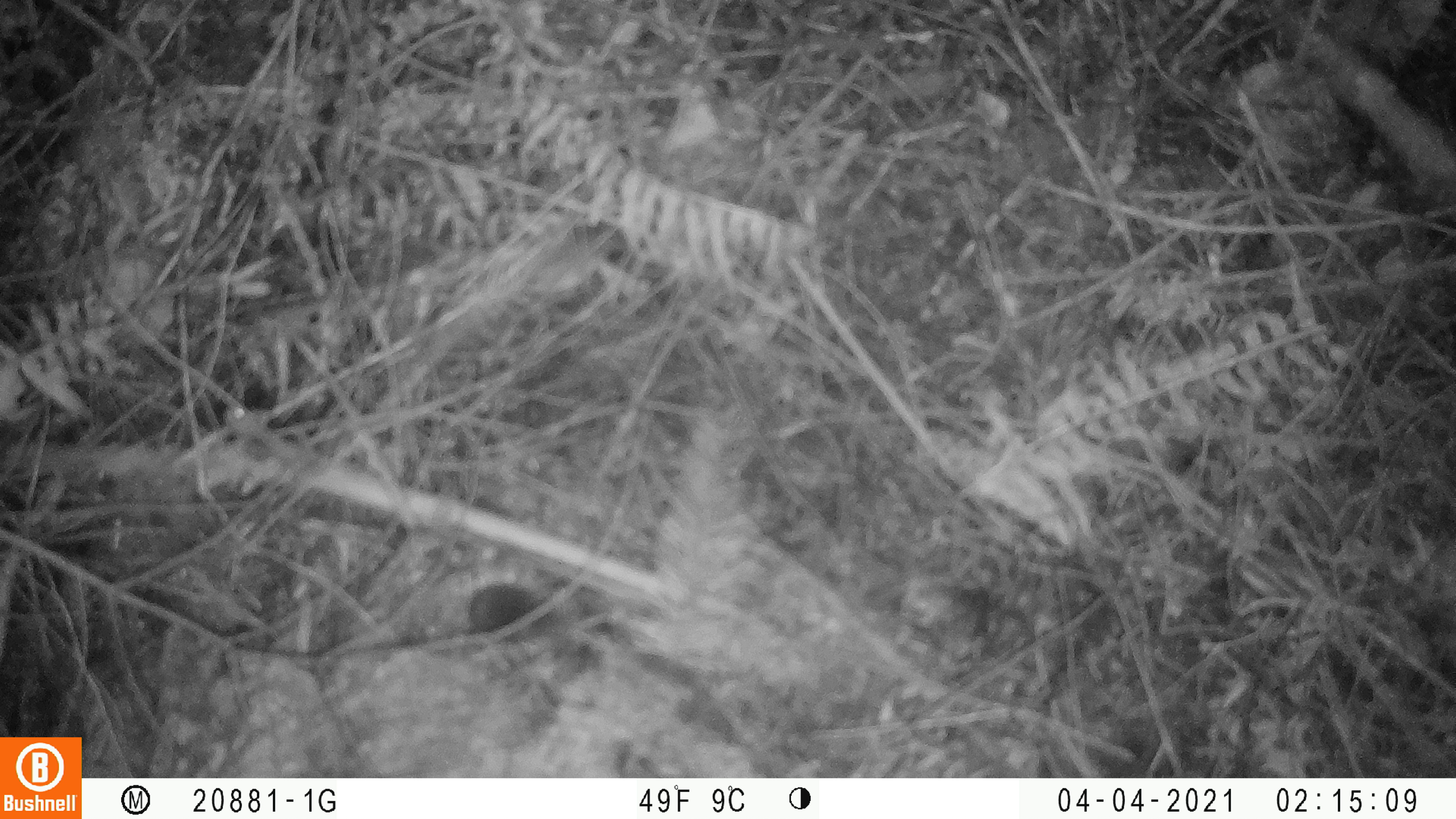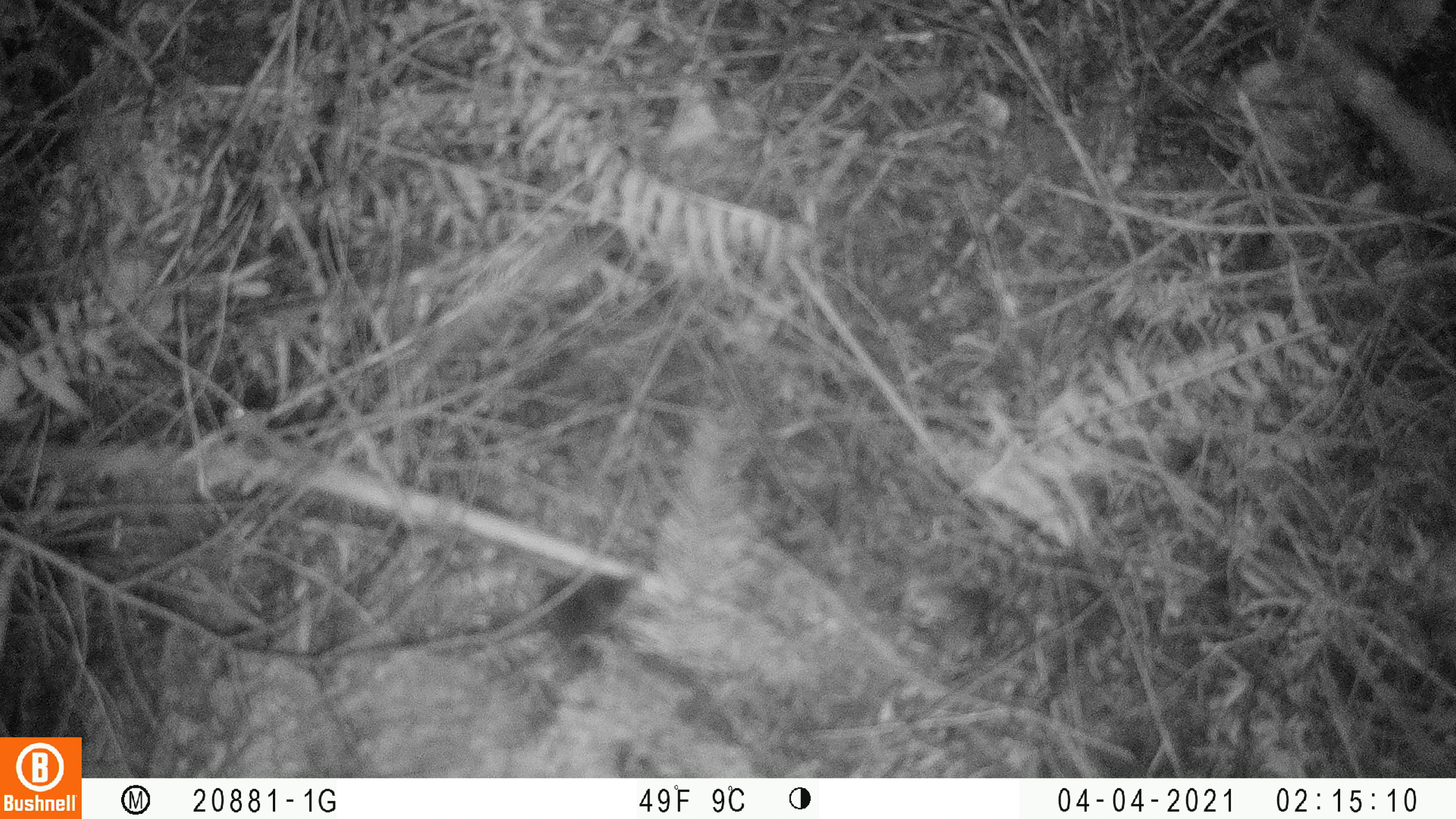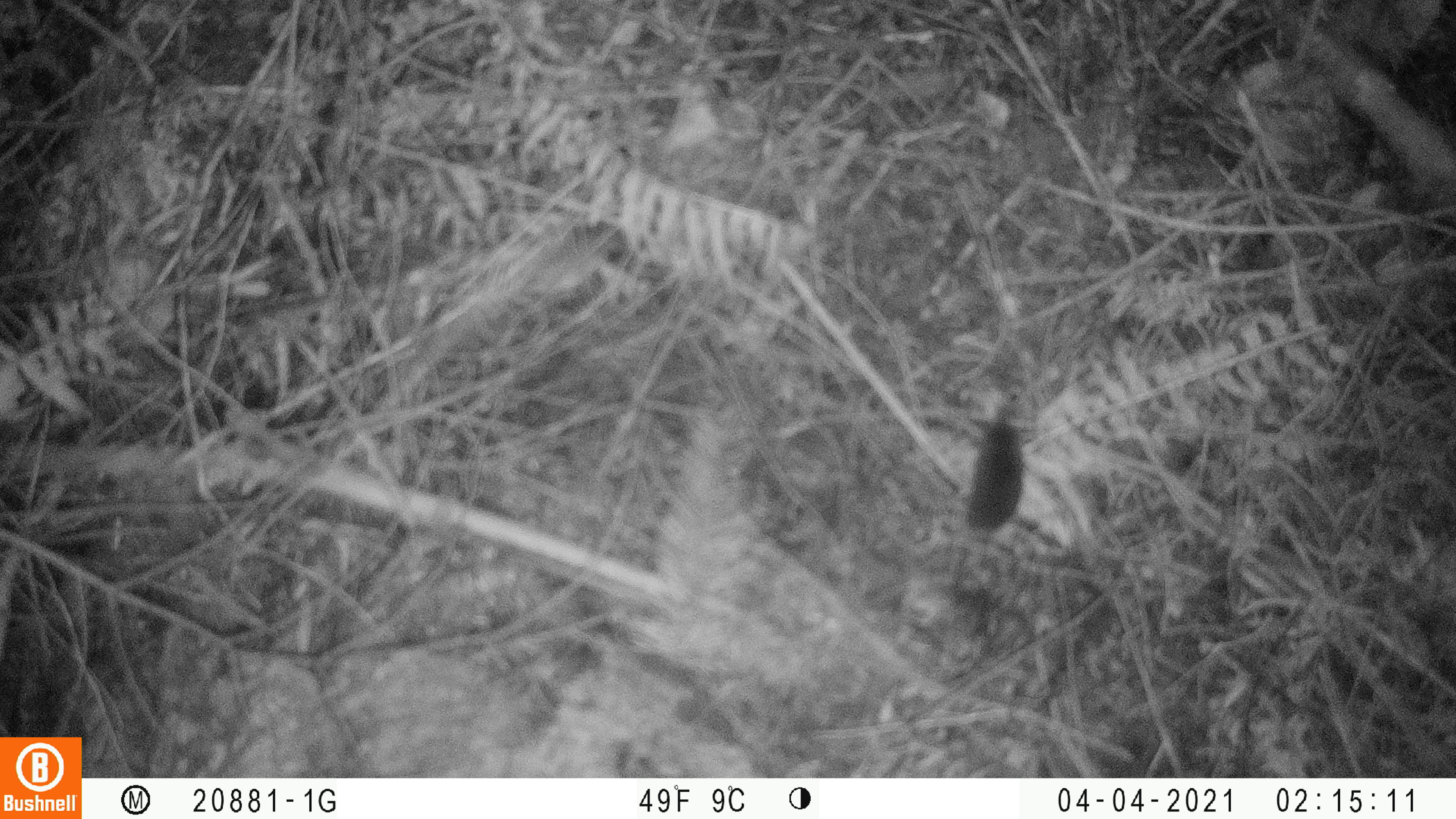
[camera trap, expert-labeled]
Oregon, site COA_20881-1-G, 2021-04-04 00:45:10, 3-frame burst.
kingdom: Animalia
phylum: Chordata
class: Mammalia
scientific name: Mammalia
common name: small mammal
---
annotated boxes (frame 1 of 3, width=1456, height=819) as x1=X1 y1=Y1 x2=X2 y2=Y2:
small mammal: x1=395 y1=561 x2=599 y2=672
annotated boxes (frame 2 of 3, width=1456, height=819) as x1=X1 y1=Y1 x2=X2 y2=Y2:
small mammal: x1=459 y1=541 x2=666 y2=673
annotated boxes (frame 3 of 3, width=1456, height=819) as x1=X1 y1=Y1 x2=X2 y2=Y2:
small mammal: x1=926 y1=386 x2=1078 y2=612